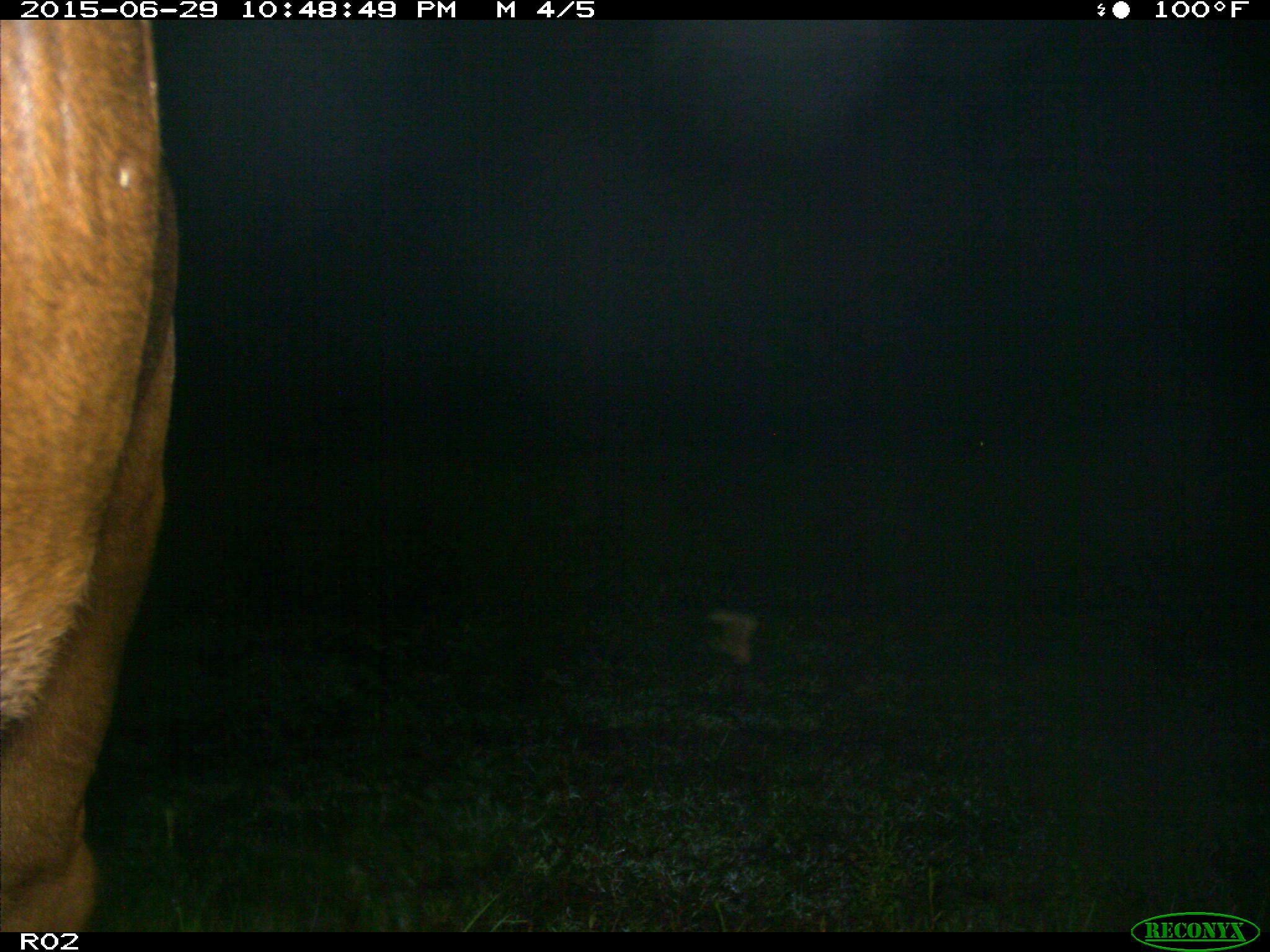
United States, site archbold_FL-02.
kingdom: Animalia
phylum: Chordata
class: Mammalia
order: Artiodactyla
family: Bovidae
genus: Bos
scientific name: Bos taurus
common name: domestic cow